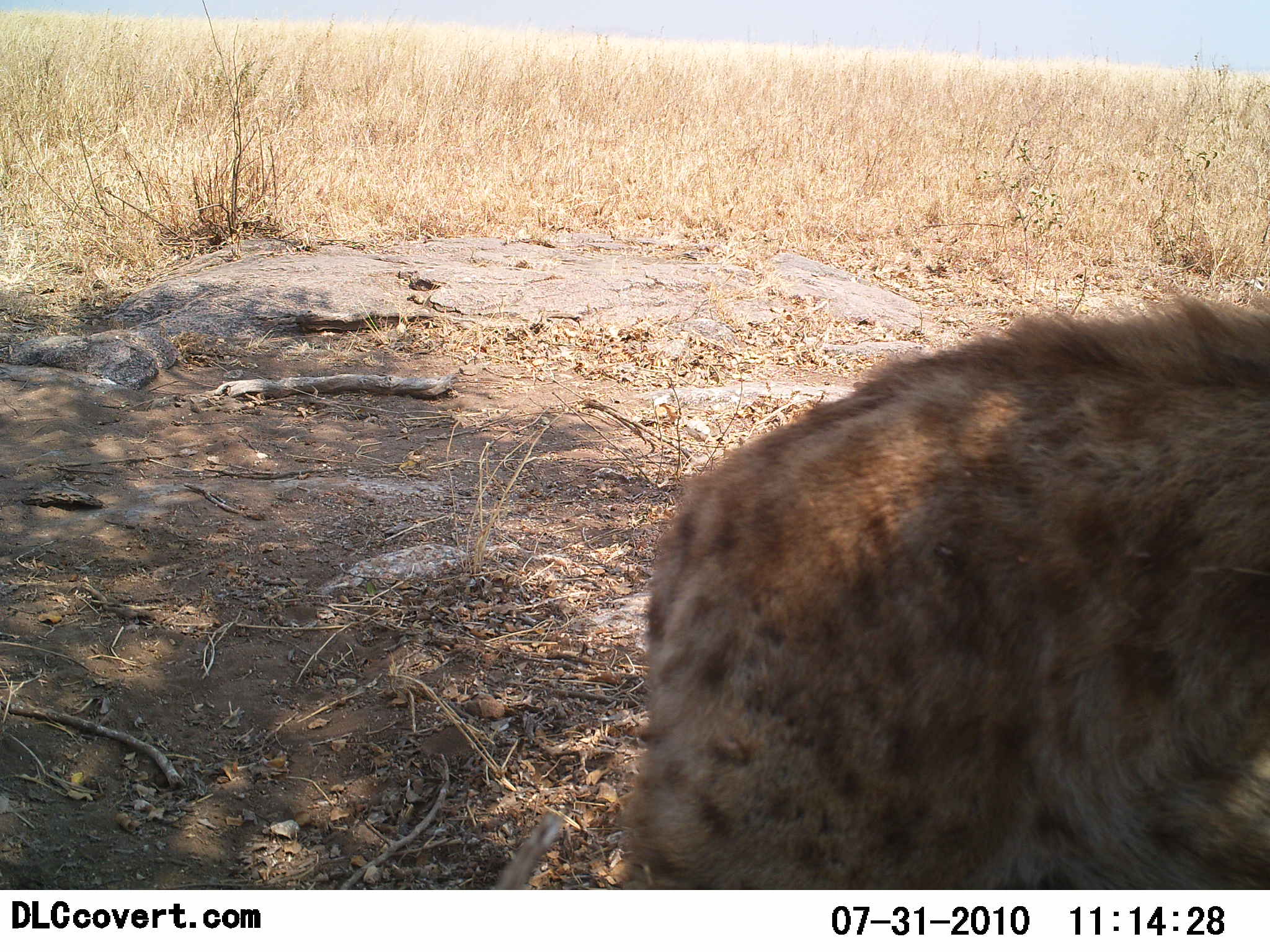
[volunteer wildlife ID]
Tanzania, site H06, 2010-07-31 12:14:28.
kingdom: Animalia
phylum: Chordata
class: Mammalia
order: Carnivora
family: Hyaenidae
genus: Crocuta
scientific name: Crocuta crocuta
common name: spotted hyena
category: hyenaspotted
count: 1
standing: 92%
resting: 0%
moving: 8%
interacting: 0%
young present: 0%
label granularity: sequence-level